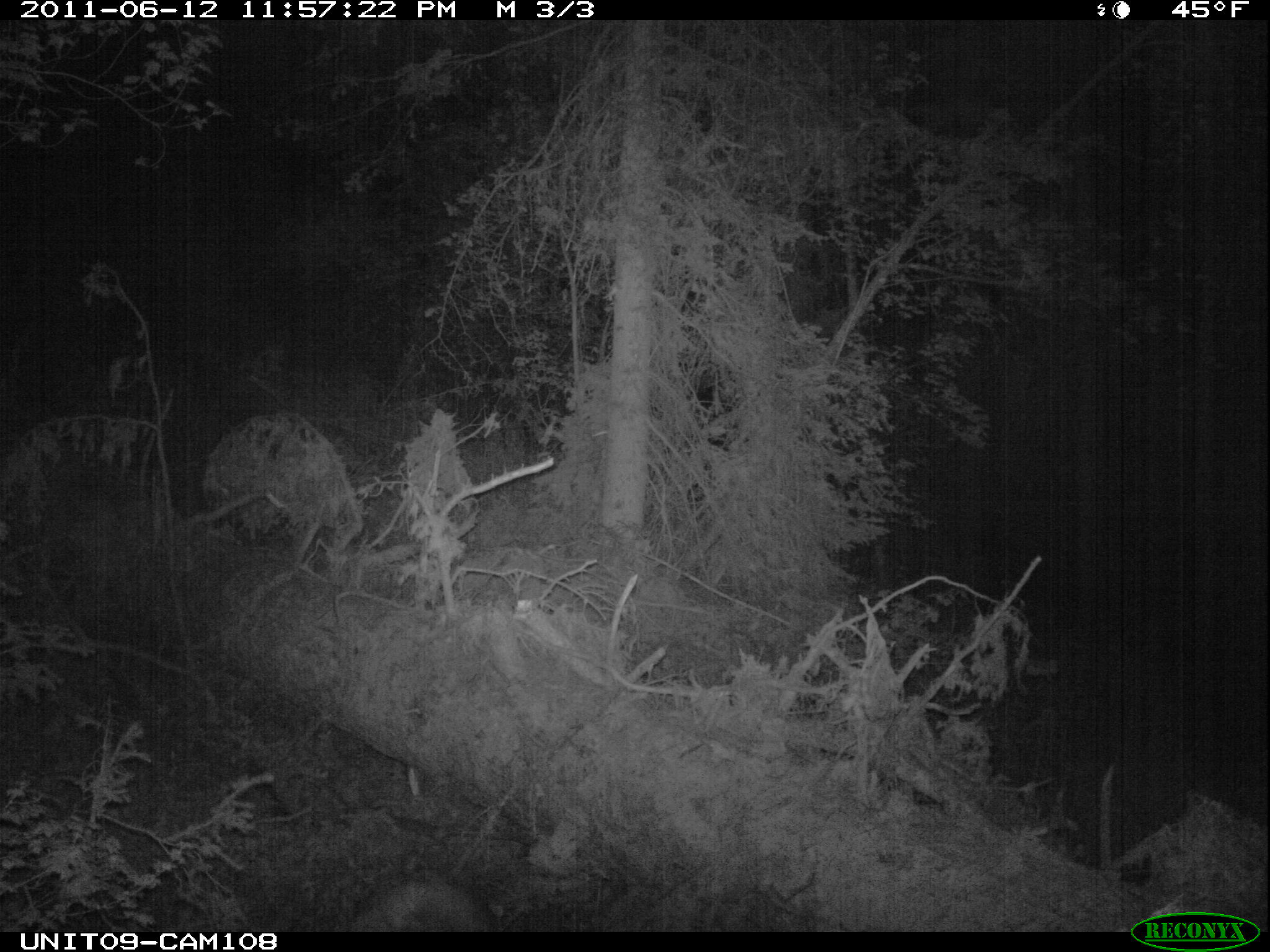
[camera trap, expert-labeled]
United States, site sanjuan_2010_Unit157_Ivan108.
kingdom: Animalia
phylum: Chordata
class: Mammalia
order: Artiodactyla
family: Cervidae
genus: Odocoileus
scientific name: Odocoileus hemionus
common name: mule deer